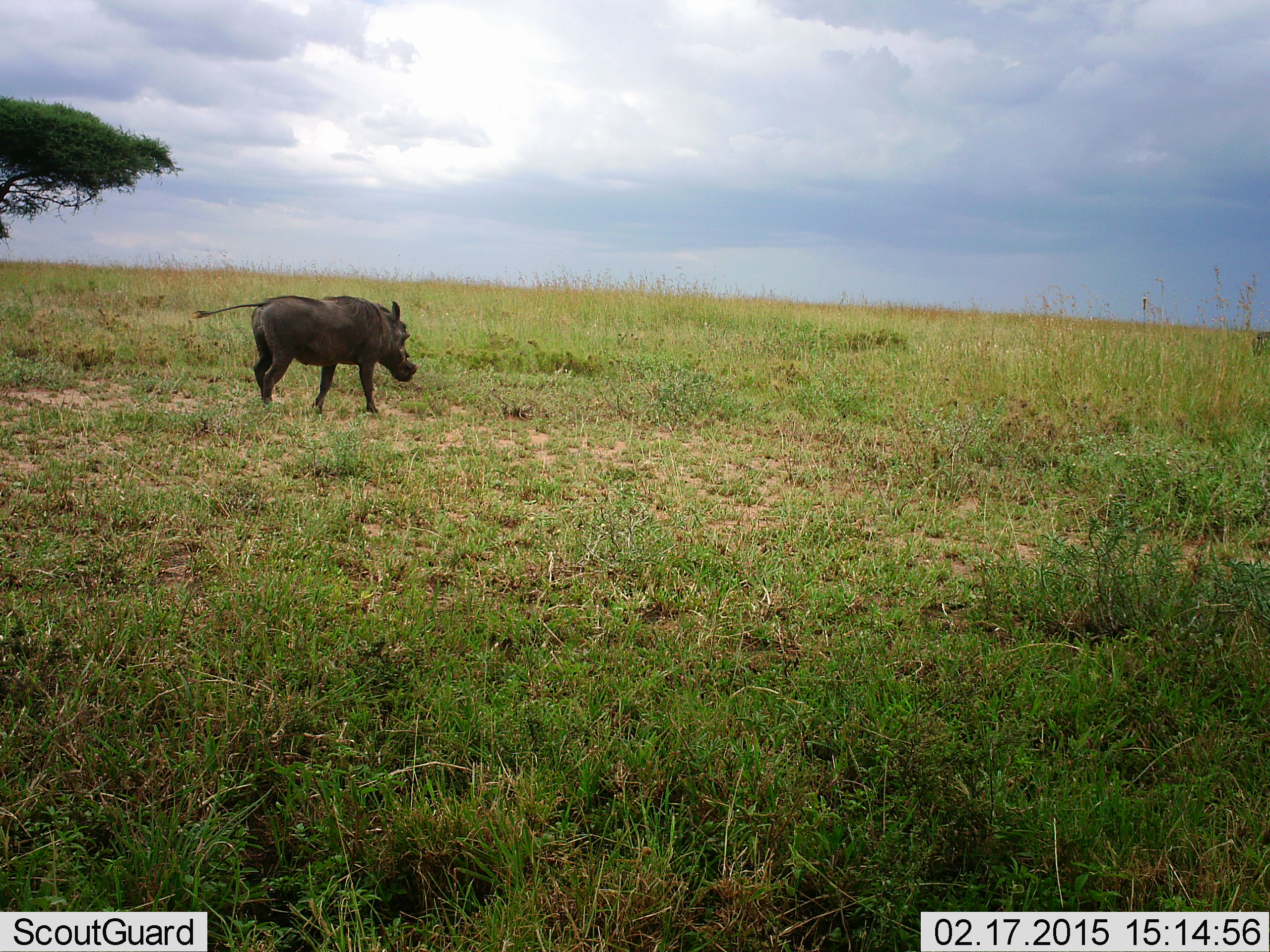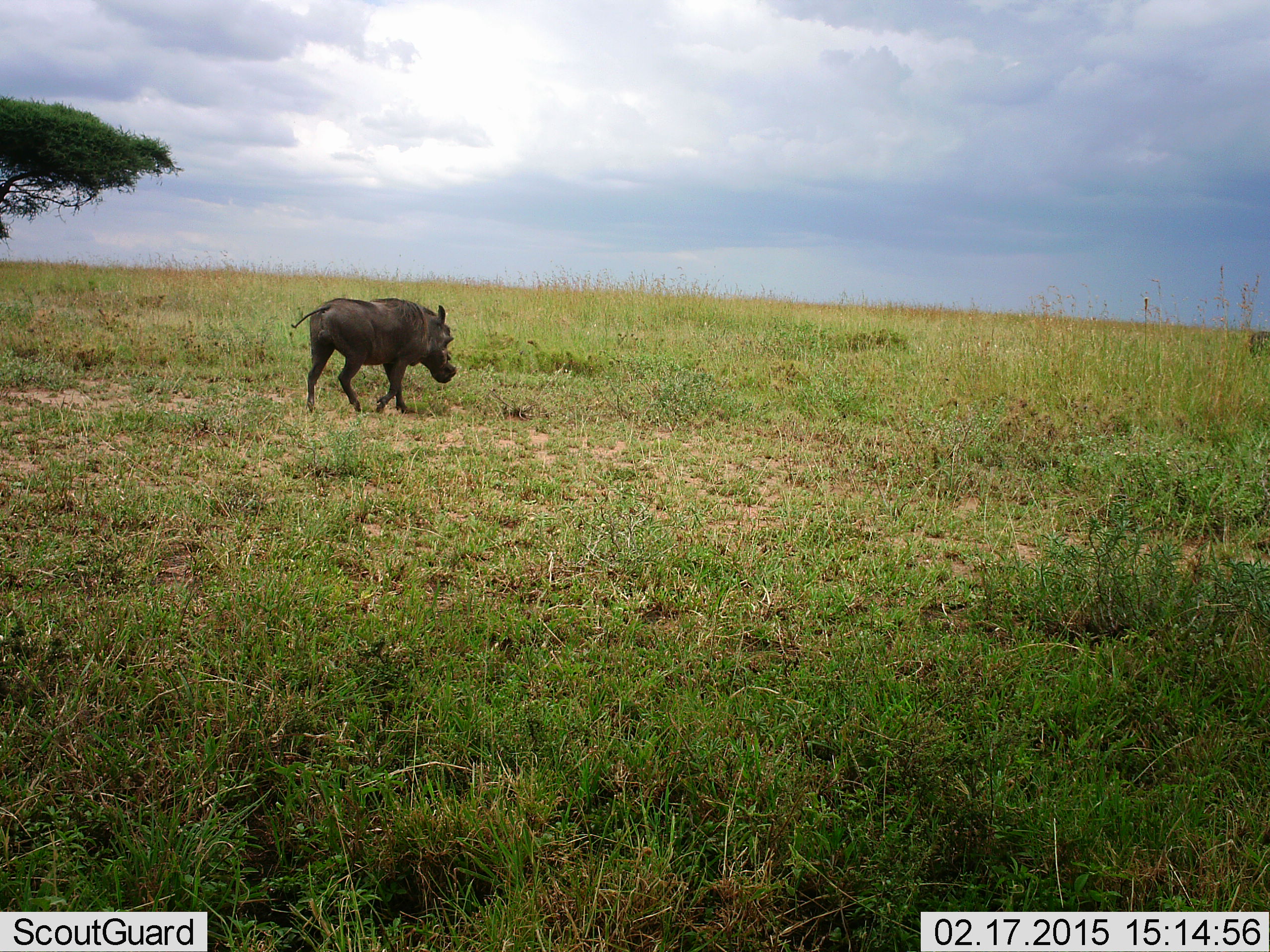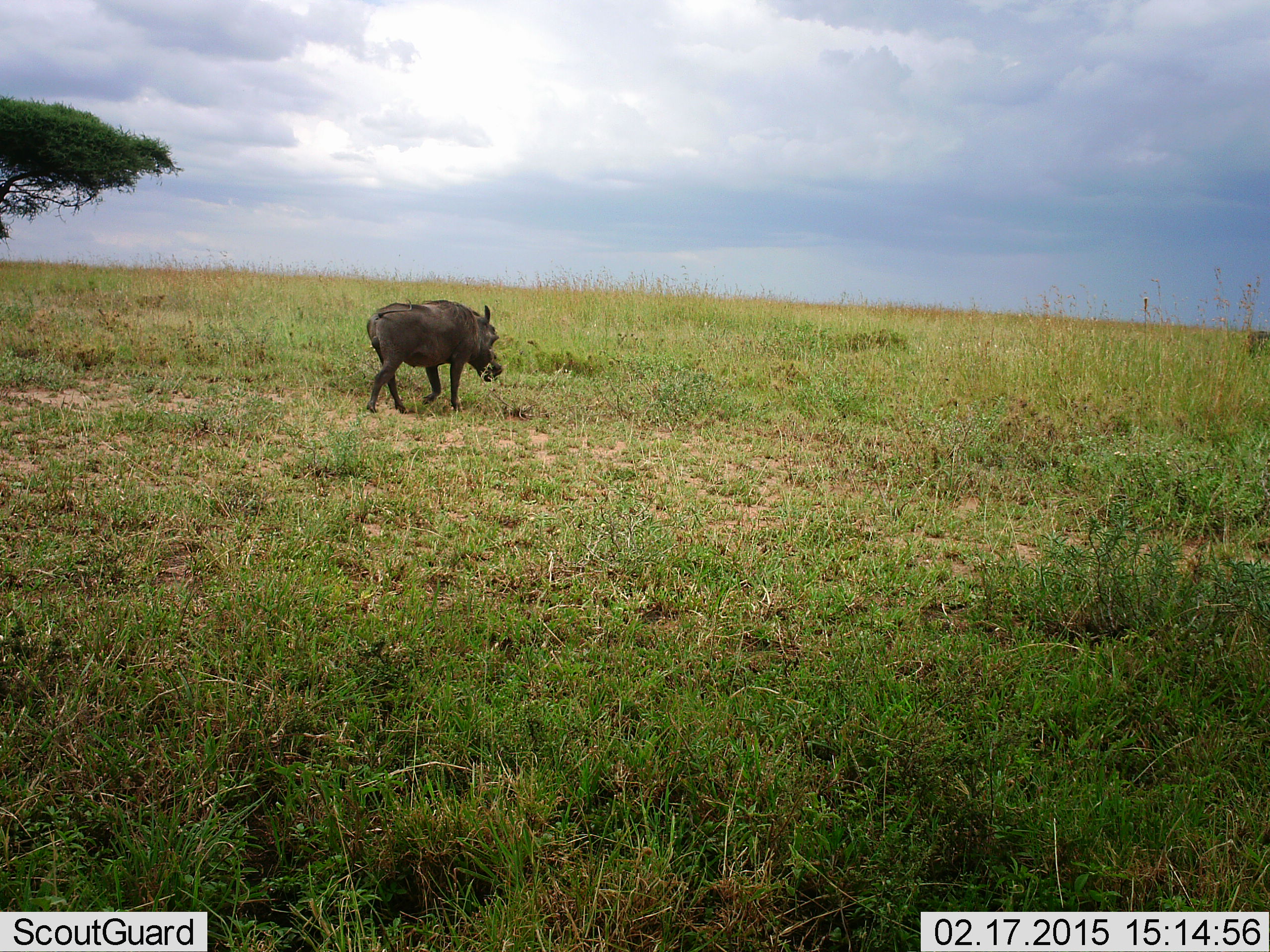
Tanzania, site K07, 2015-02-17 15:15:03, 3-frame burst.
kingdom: Animalia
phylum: Chordata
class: Mammalia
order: Artiodactyla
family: Suidae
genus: Phacochoerus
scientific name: Phacochoerus africanus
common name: warthog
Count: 1.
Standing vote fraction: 0%.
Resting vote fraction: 0%.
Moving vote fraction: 100%.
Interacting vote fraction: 0%.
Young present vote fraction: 0%.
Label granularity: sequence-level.